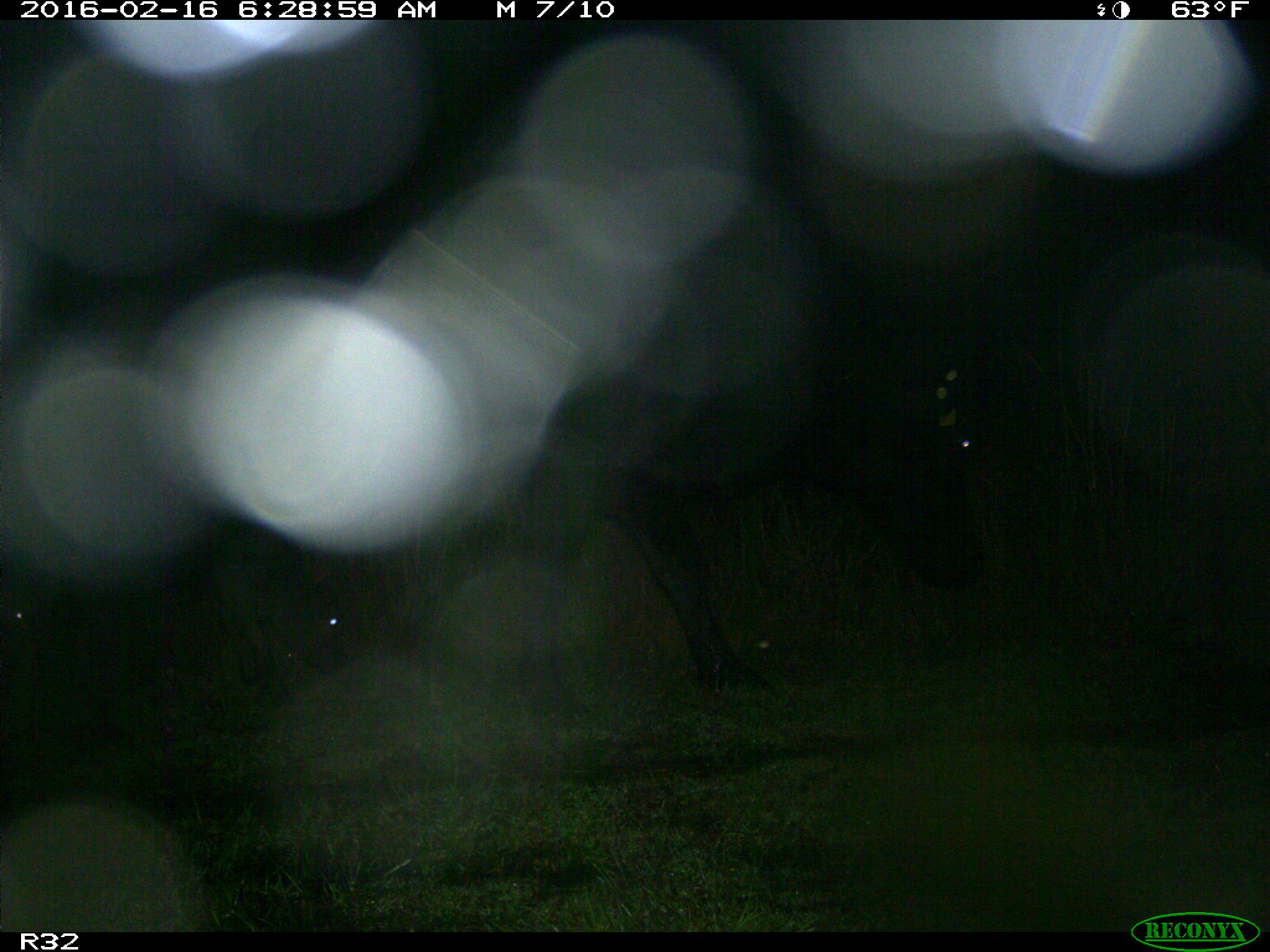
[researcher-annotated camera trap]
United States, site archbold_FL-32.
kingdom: Animalia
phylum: Chordata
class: Mammalia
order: Artiodactyla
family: Bovidae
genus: Bos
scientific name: Bos taurus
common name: domestic cow